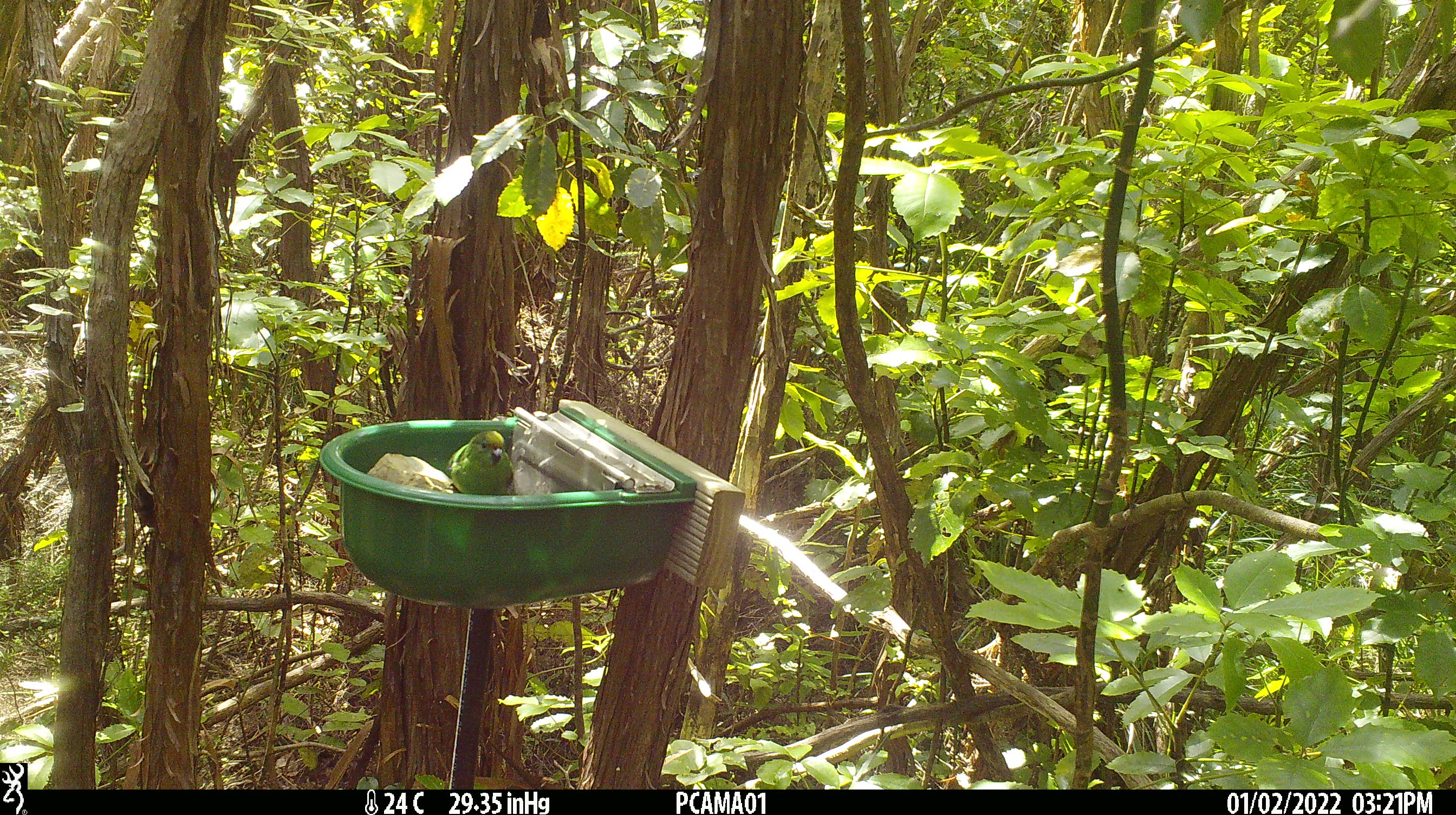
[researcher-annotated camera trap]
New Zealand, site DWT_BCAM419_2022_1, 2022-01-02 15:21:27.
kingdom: Animalia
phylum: Chordata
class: Aves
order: Psittaciformes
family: Psittaculidae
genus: Cyanoramphus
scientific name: Cyanoramphus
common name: parakeet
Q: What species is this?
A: Parakeet (Cyanoramphus).